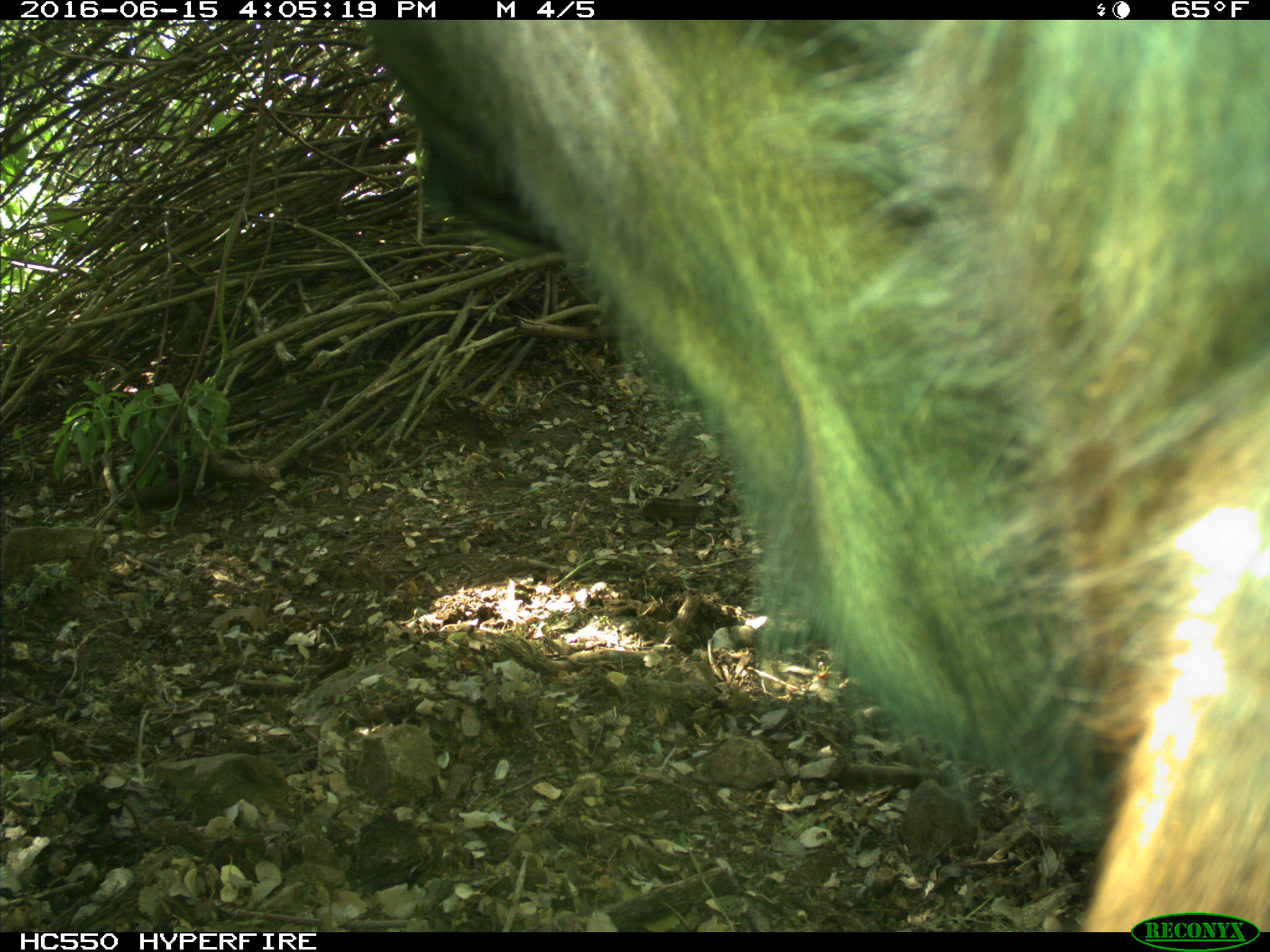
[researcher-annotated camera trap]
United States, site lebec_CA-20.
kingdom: Animalia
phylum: Chordata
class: Mammalia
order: Artiodactyla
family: Bovidae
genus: Bos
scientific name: Bos taurus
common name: domestic cow